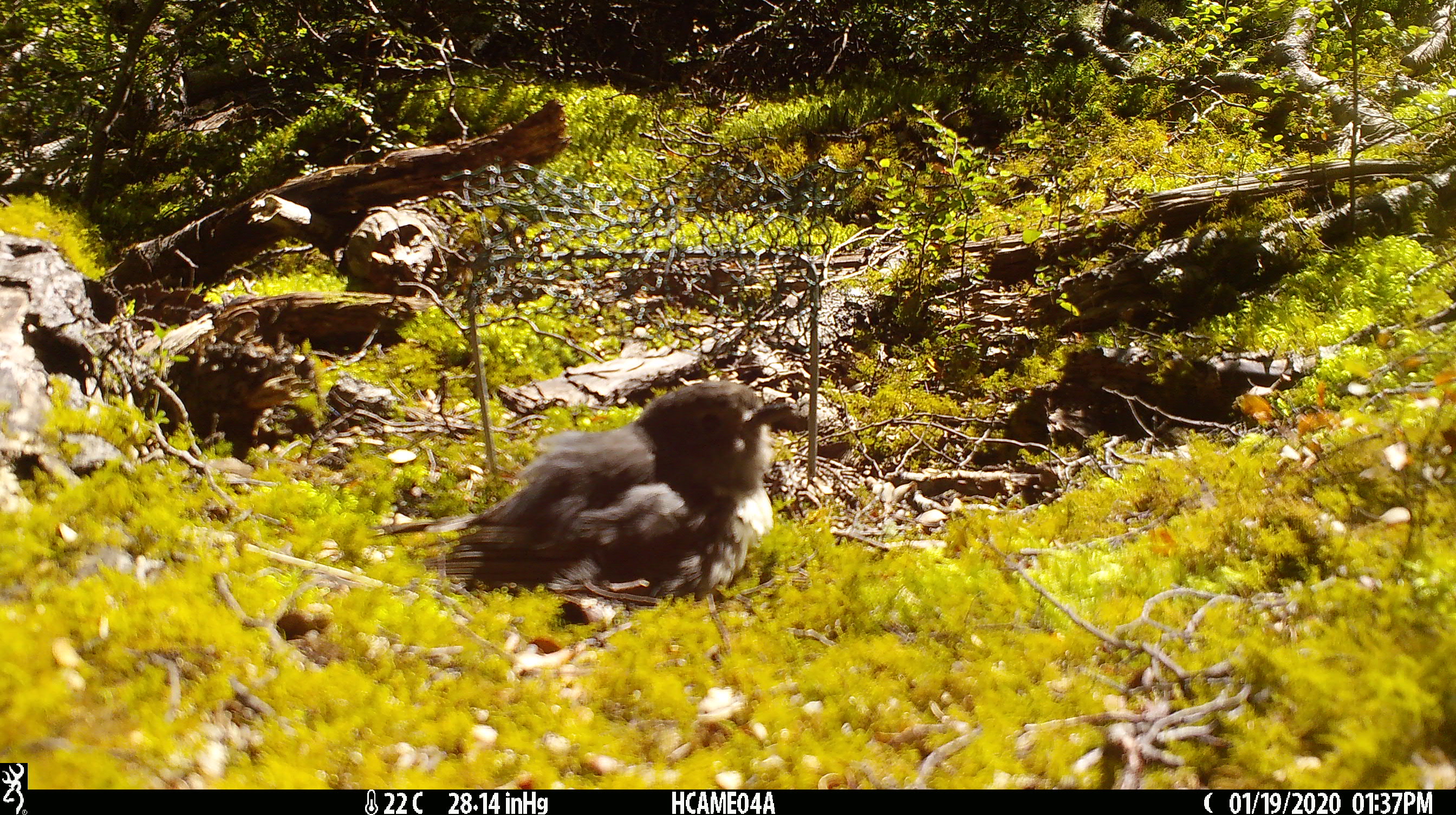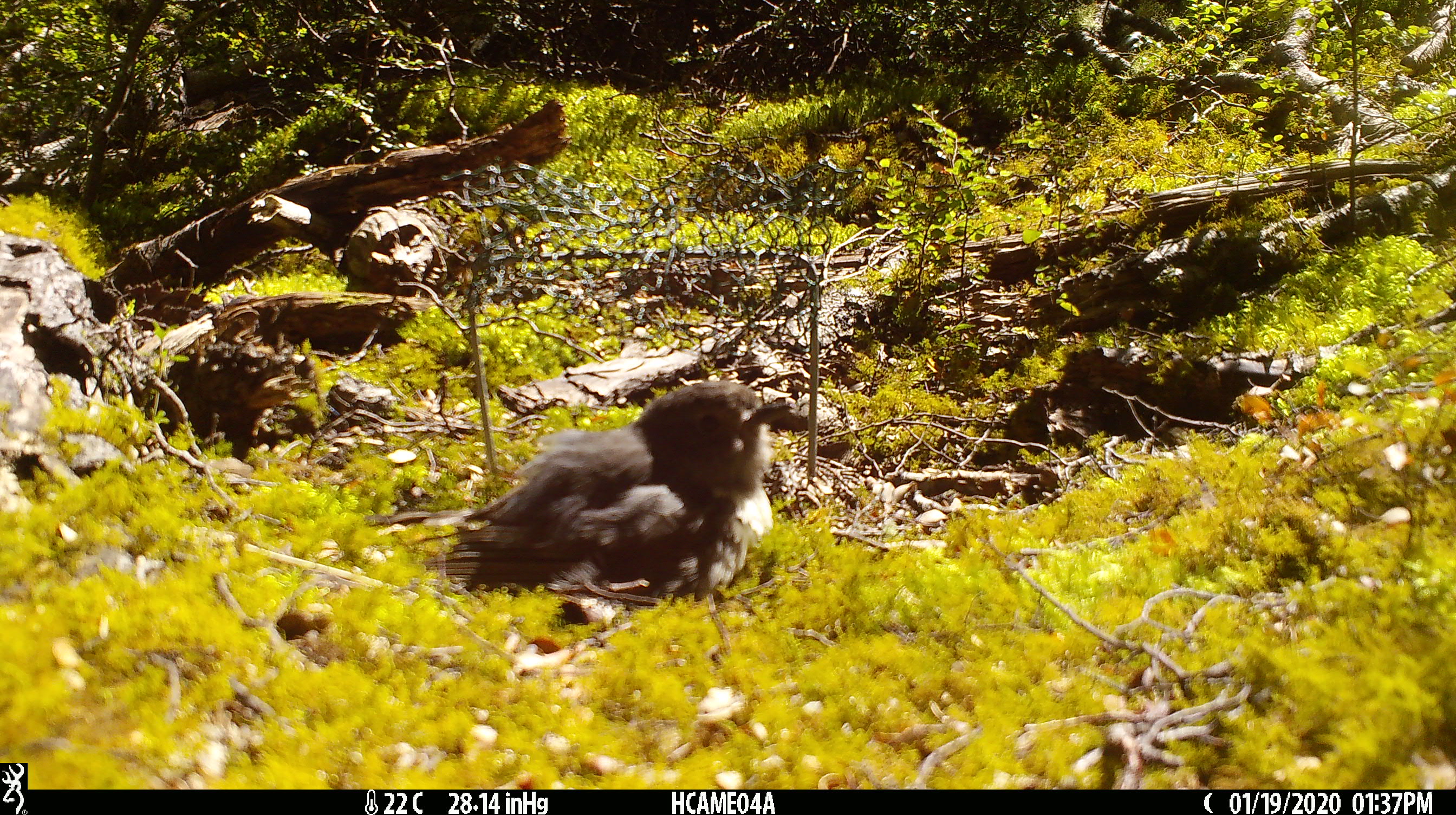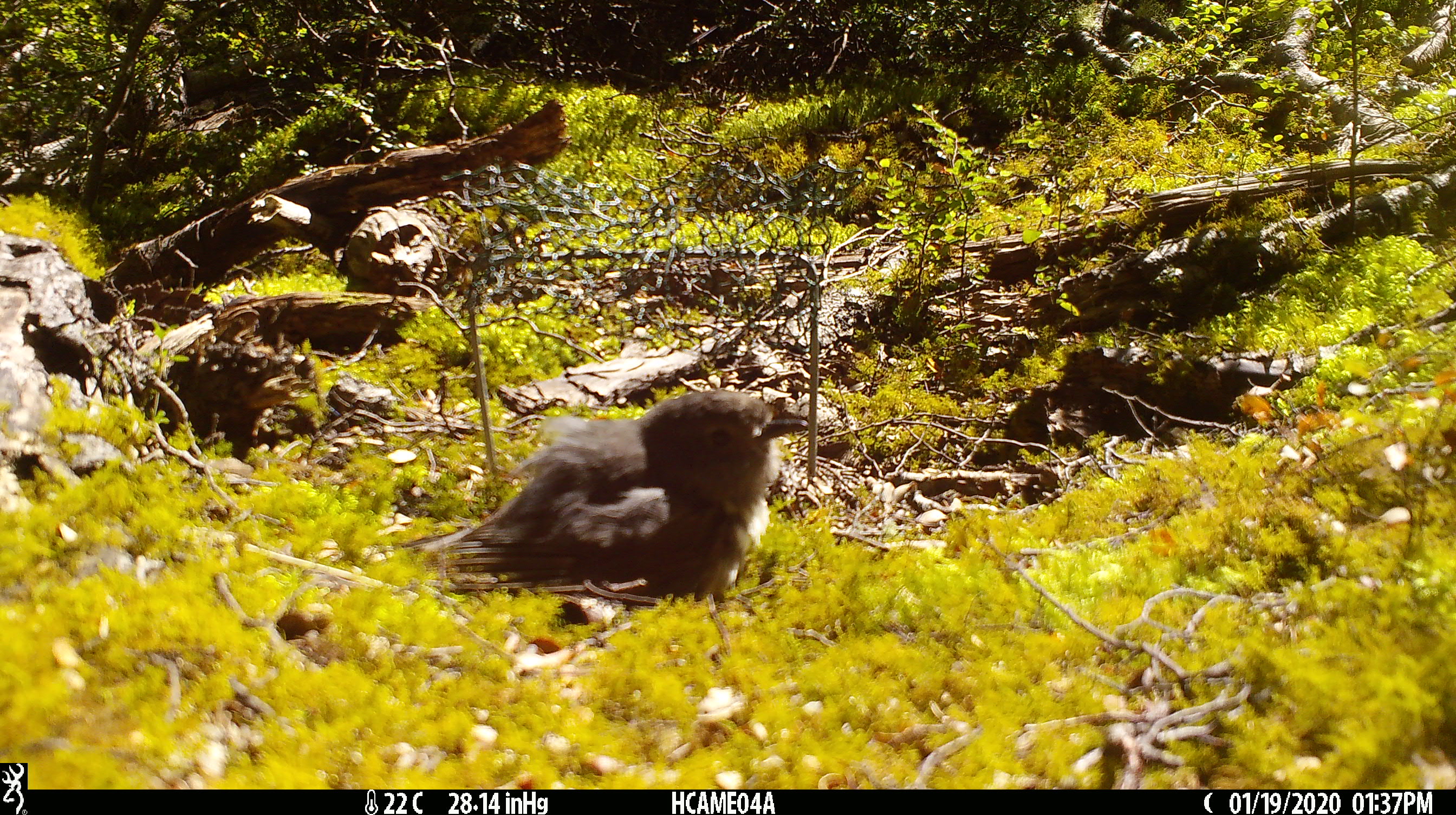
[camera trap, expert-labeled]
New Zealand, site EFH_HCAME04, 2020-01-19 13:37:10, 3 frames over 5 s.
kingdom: Animalia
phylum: Chordata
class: Aves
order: Passeriformes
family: Petroicidae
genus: Petroica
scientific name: Petroica australis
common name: new zealand robin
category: robin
Robin (new zealand robin) (Petroica australis).